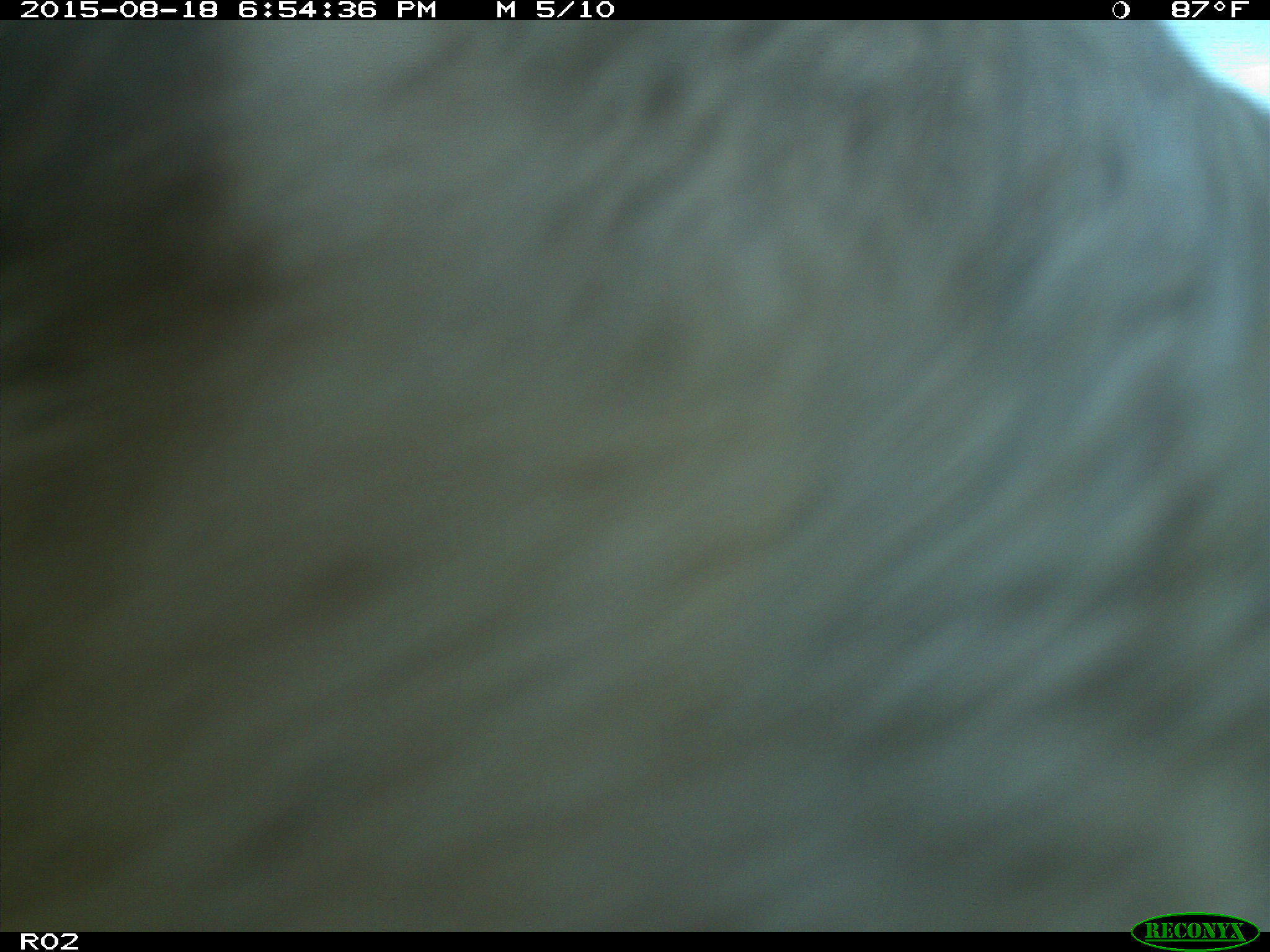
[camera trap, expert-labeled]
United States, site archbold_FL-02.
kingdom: Animalia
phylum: Chordata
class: Mammalia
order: Artiodactyla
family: Bovidae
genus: Bos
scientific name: Bos taurus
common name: domestic cow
Bos taurus (domestic cow).